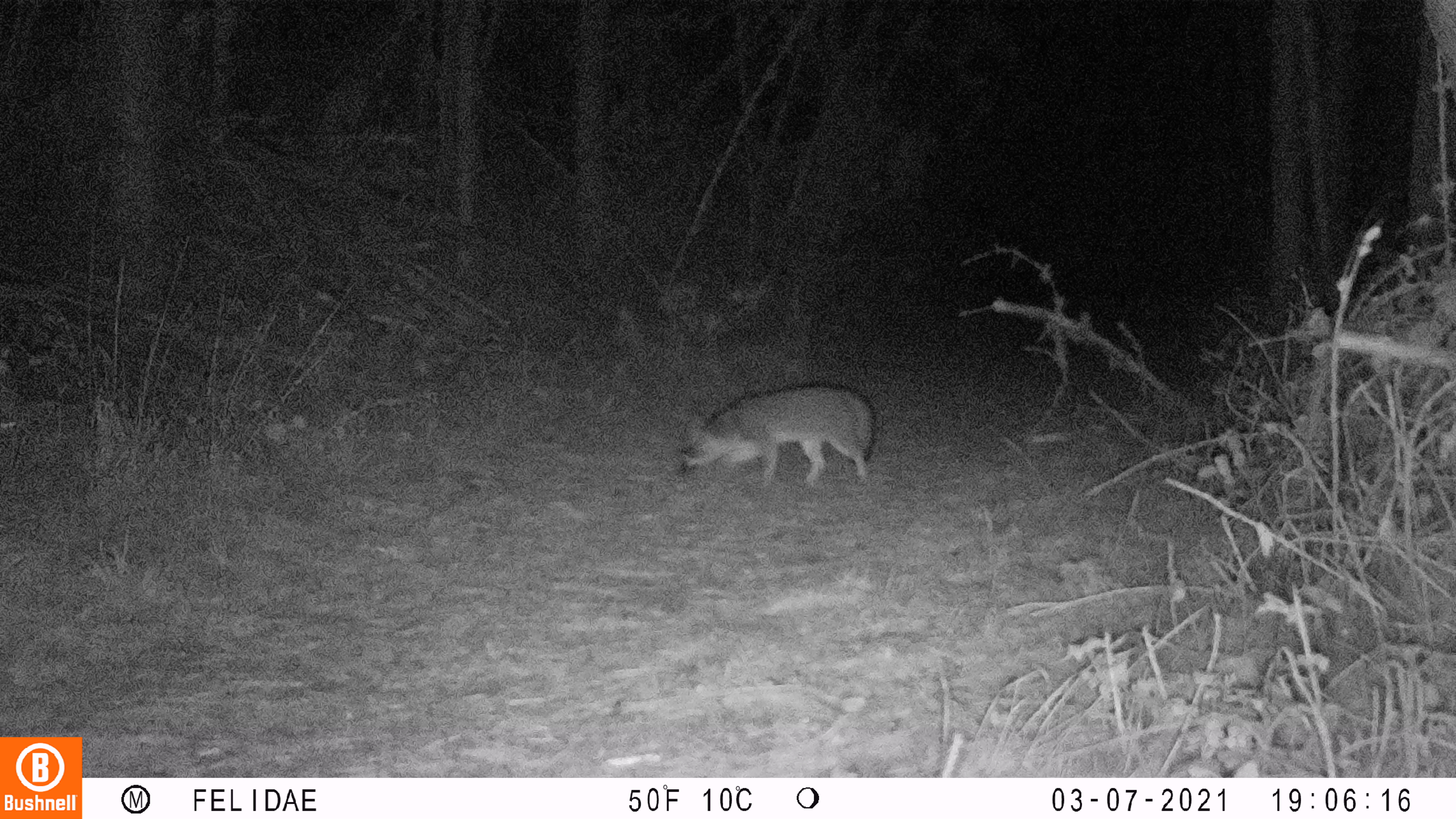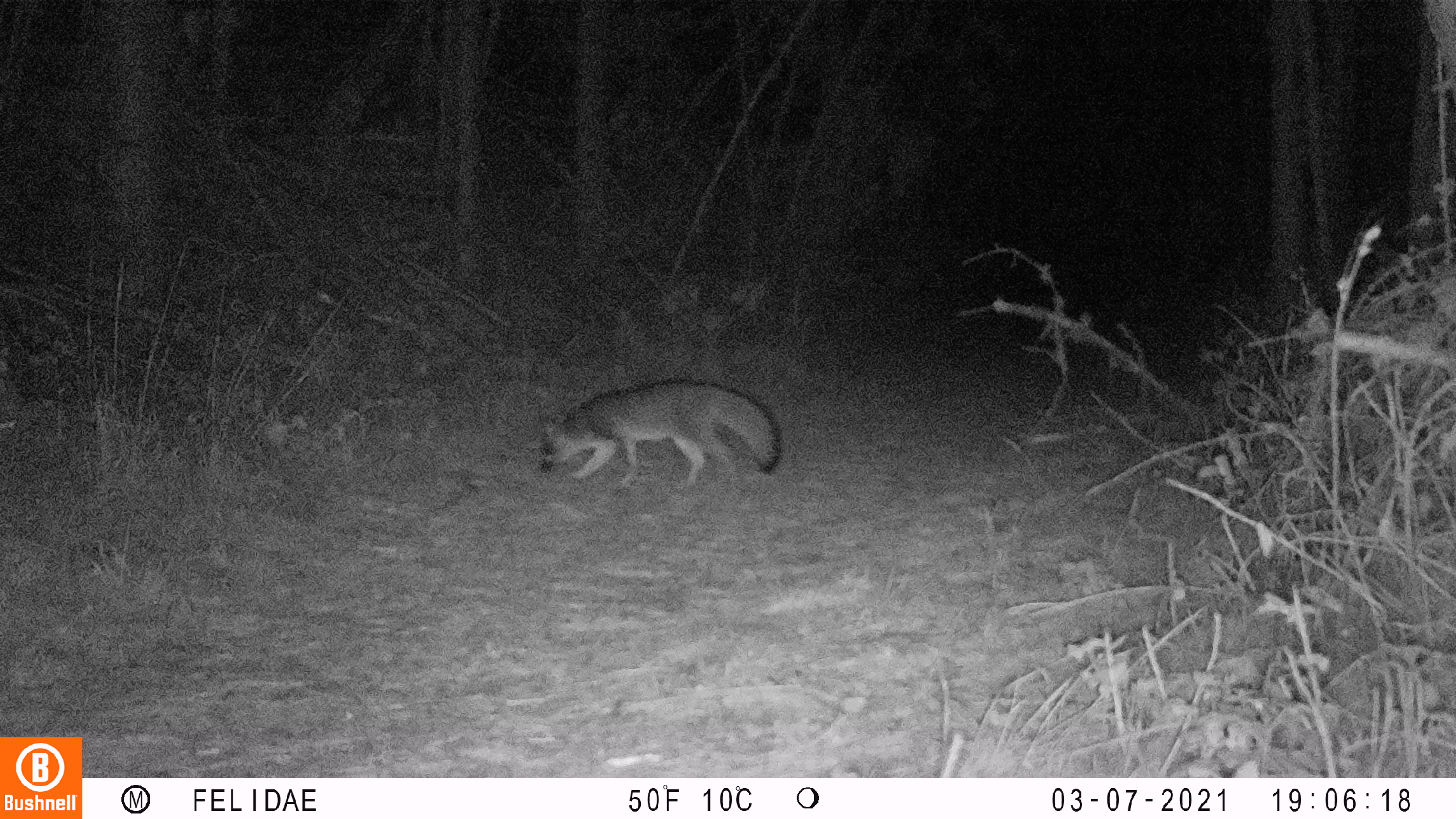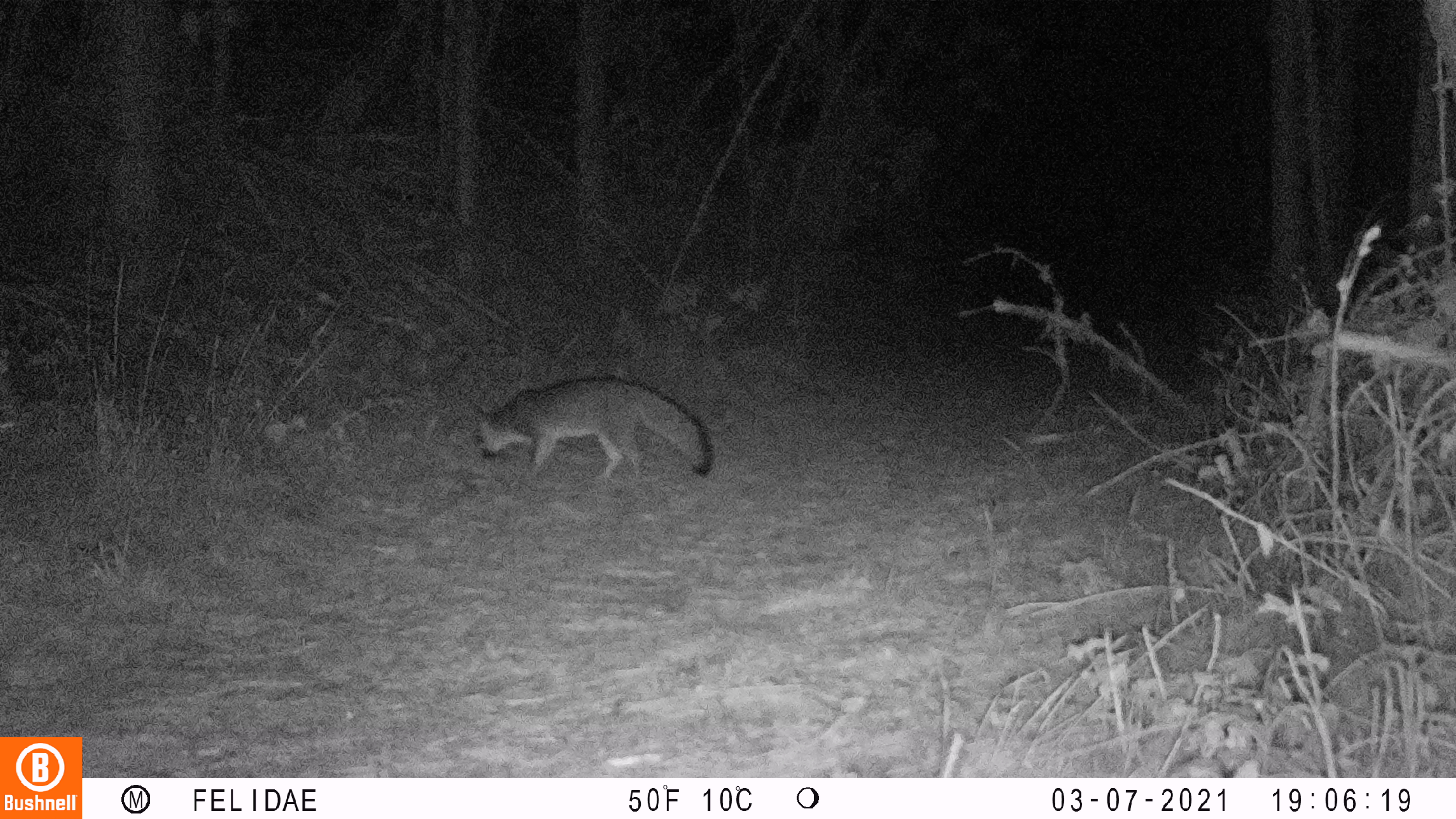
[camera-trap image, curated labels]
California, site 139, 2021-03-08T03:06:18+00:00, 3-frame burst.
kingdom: Animalia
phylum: Chordata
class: Mammalia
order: Carnivora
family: Canidae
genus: Urocyon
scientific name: Urocyon cinereoargenteus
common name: gray fox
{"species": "gray fox (Urocyon cinereoargenteus)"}